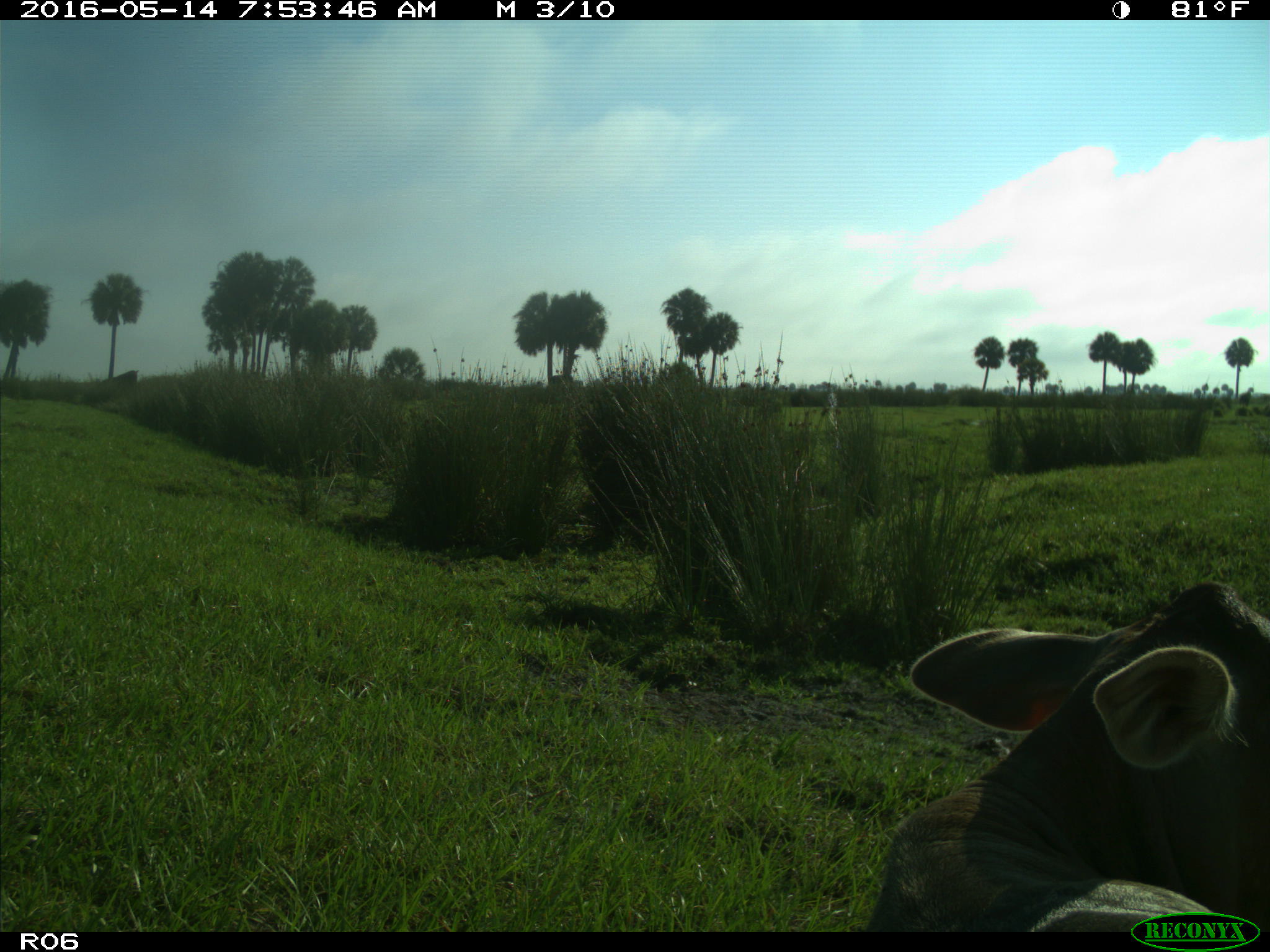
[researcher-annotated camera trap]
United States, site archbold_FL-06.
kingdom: Animalia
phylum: Chordata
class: Mammalia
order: Artiodactyla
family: Bovidae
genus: Bos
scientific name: Bos taurus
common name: domestic cow